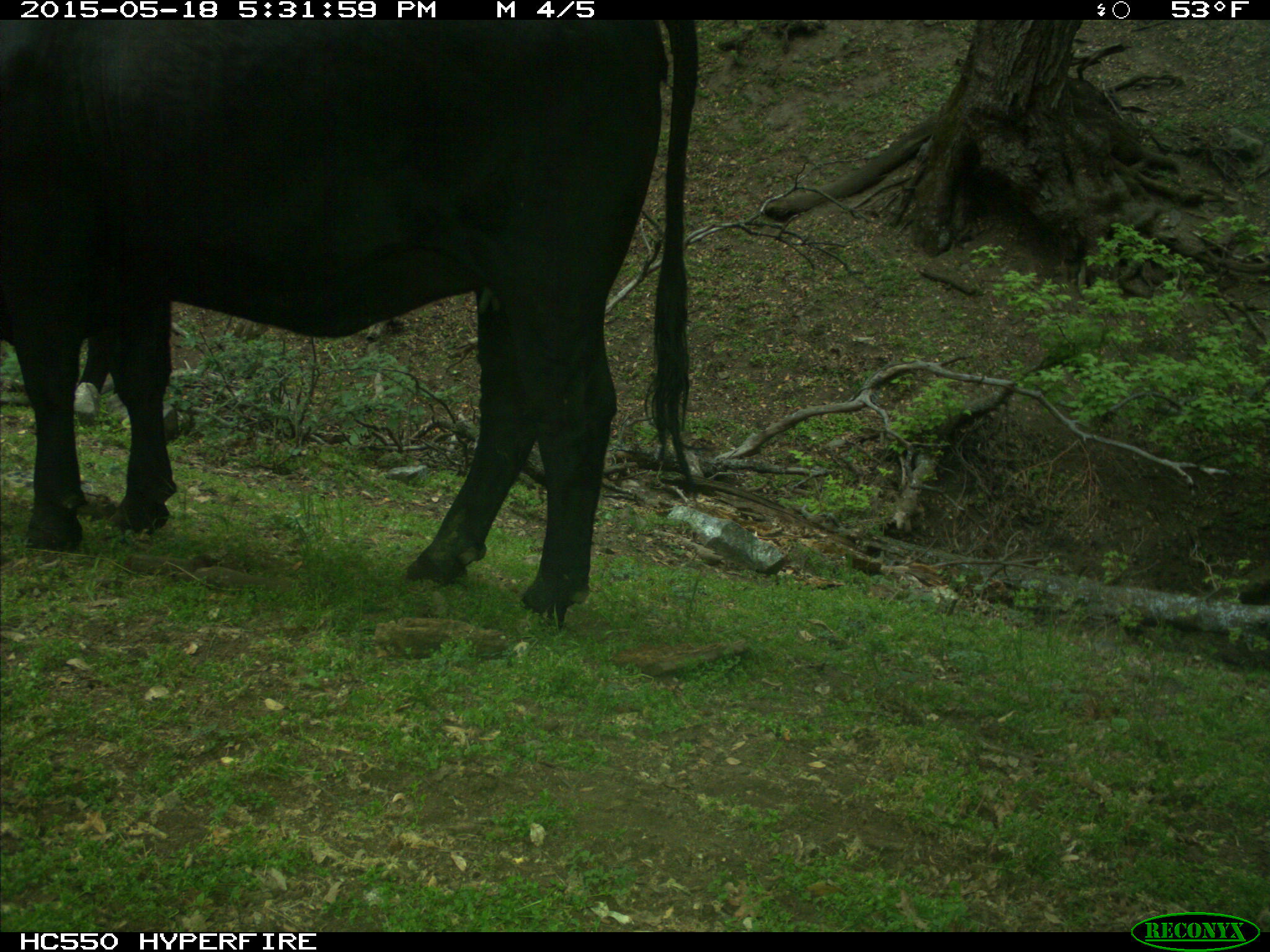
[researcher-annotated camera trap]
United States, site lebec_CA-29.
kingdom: Animalia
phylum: Chordata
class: Mammalia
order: Artiodactyla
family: Bovidae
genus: Bos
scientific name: Bos taurus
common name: domestic cow